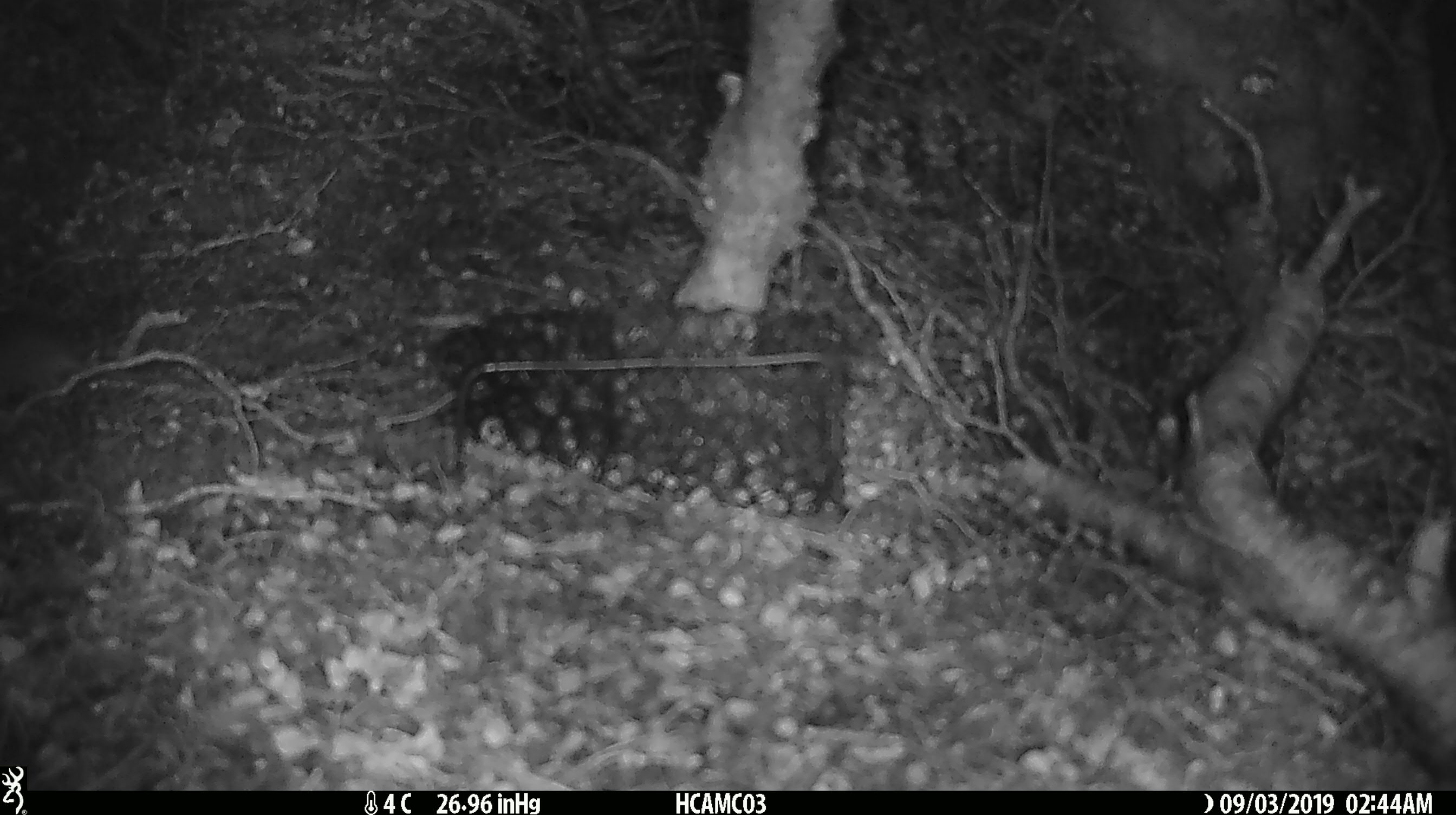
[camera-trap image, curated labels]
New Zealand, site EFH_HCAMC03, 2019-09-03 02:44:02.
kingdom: Animalia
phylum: Chordata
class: Mammalia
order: Rodentia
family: Muridae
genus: Mus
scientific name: Mus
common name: mouse